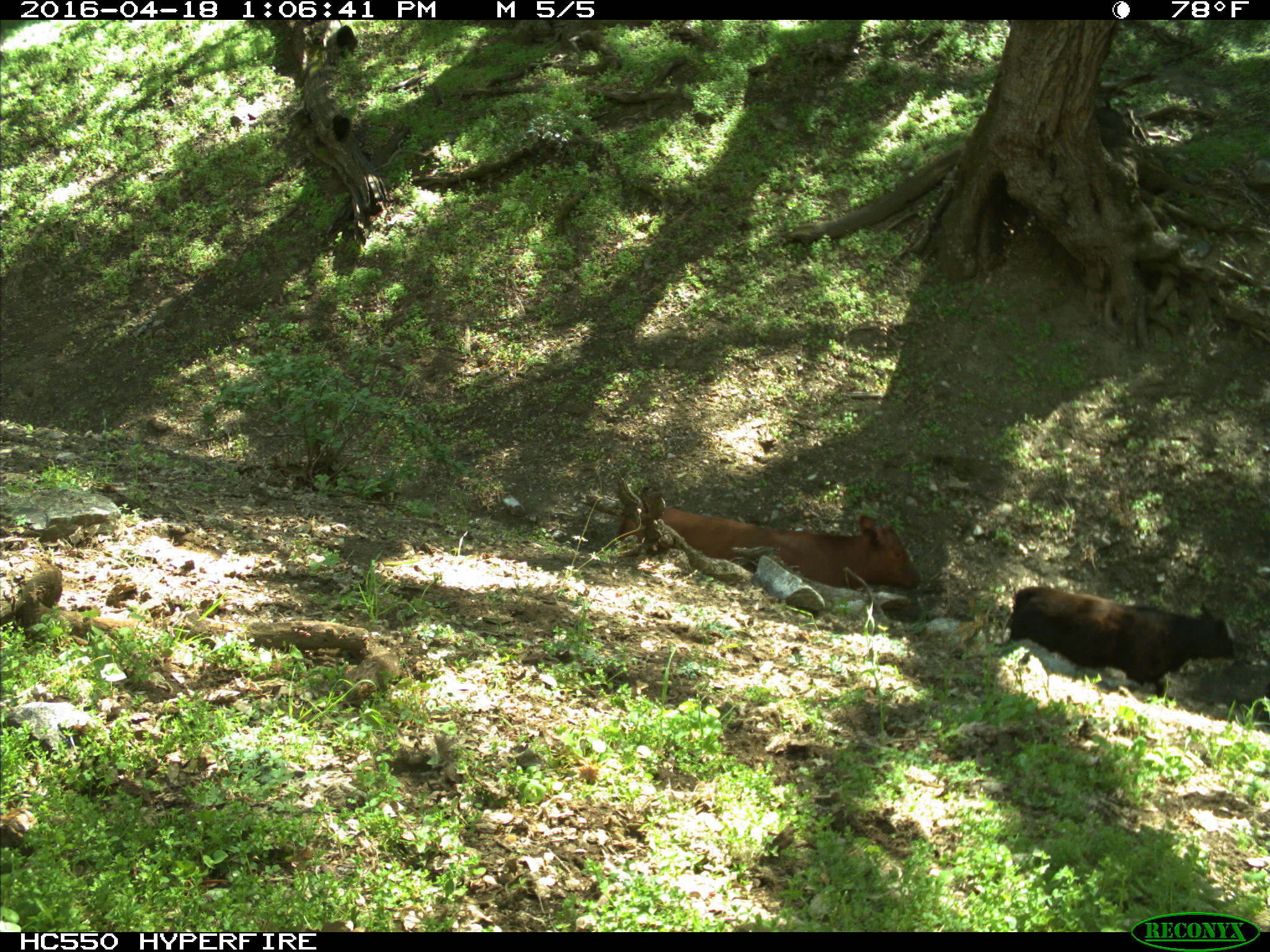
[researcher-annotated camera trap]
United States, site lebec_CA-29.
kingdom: Animalia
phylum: Chordata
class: Mammalia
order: Artiodactyla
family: Bovidae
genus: Bos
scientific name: Bos taurus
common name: domestic cow